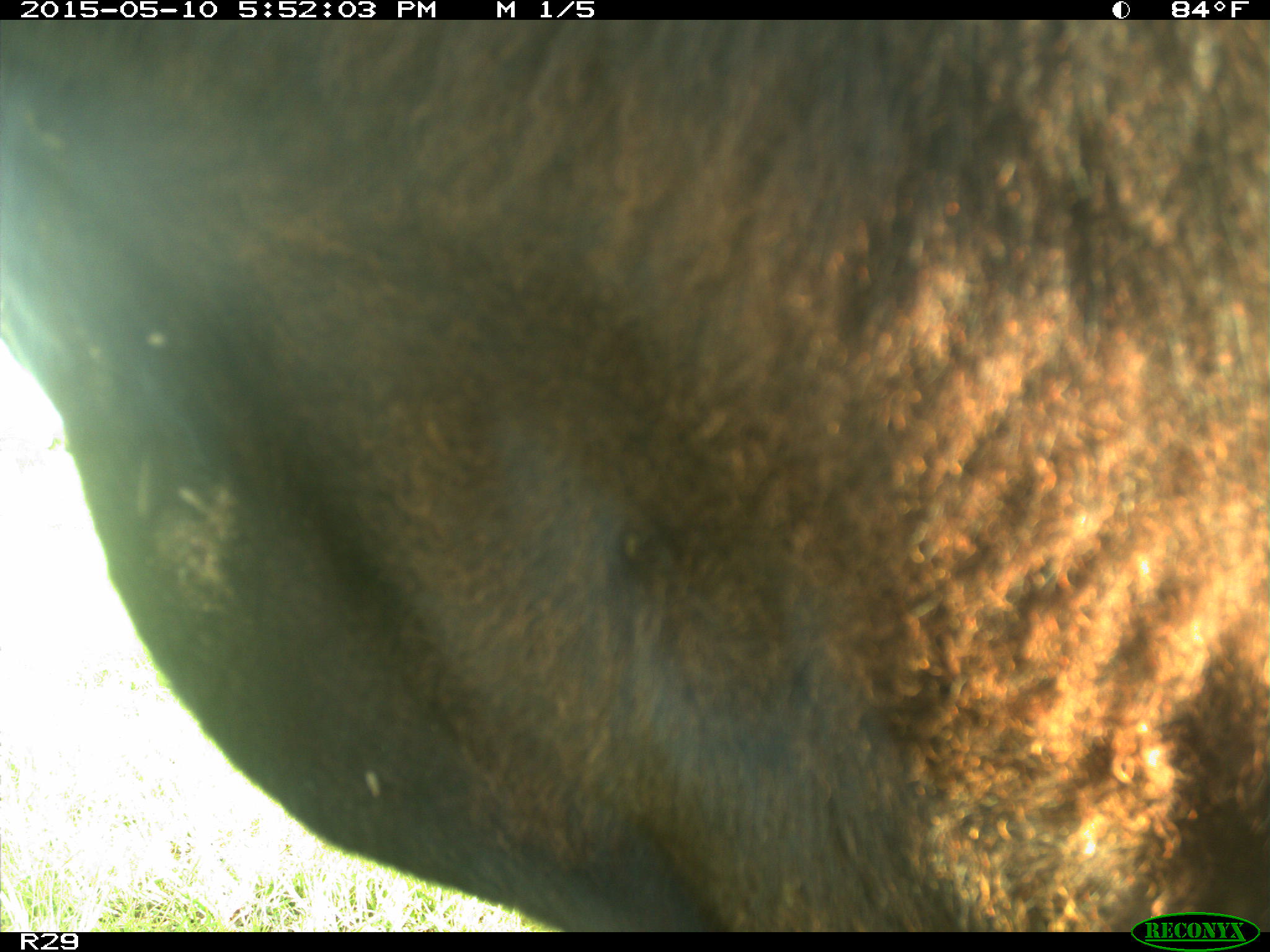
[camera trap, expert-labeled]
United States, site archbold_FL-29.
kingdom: Animalia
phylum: Chordata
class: Mammalia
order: Artiodactyla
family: Bovidae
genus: Bos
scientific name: Bos taurus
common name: domestic cow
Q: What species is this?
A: Bos taurus (domestic cow).